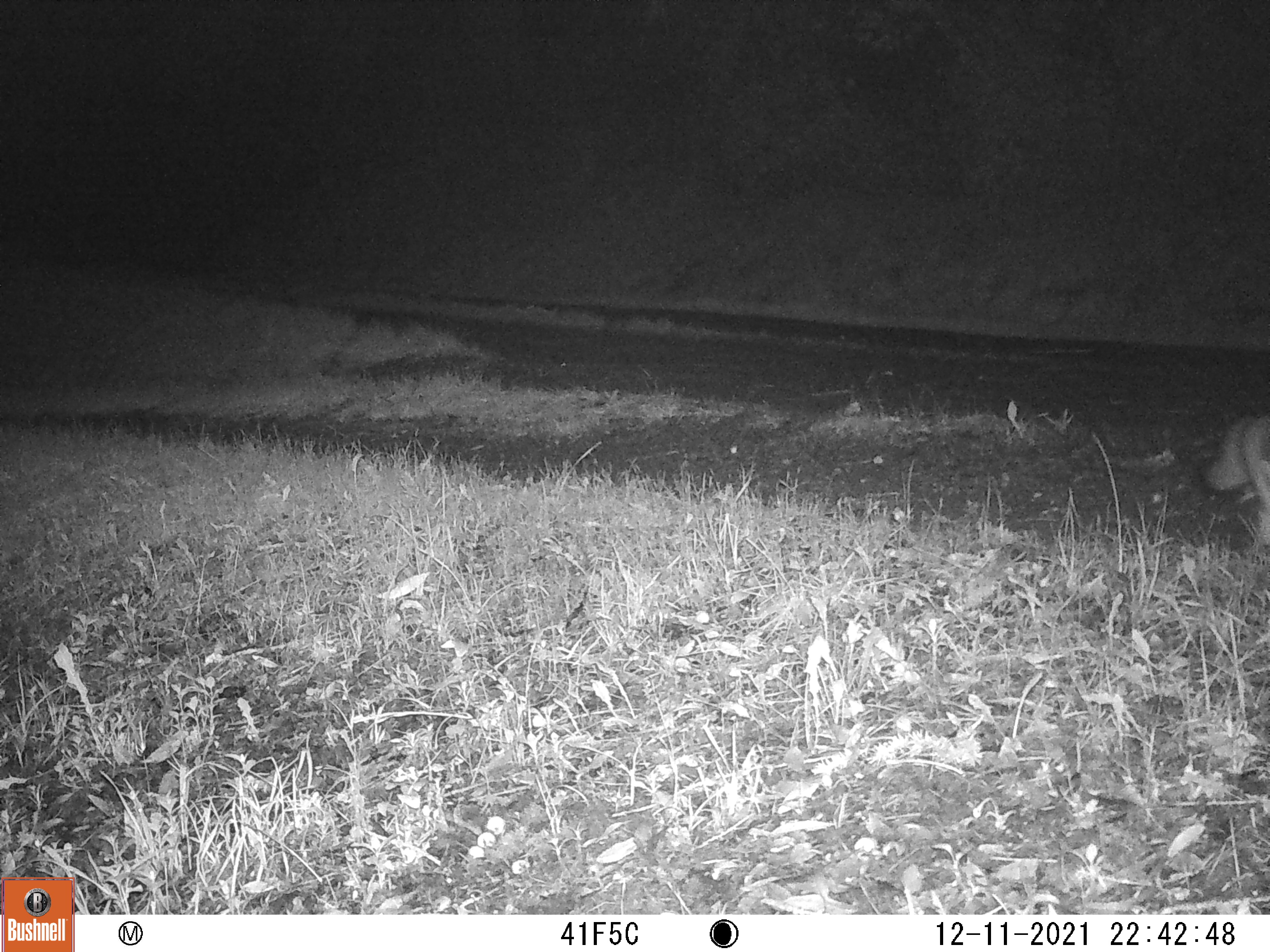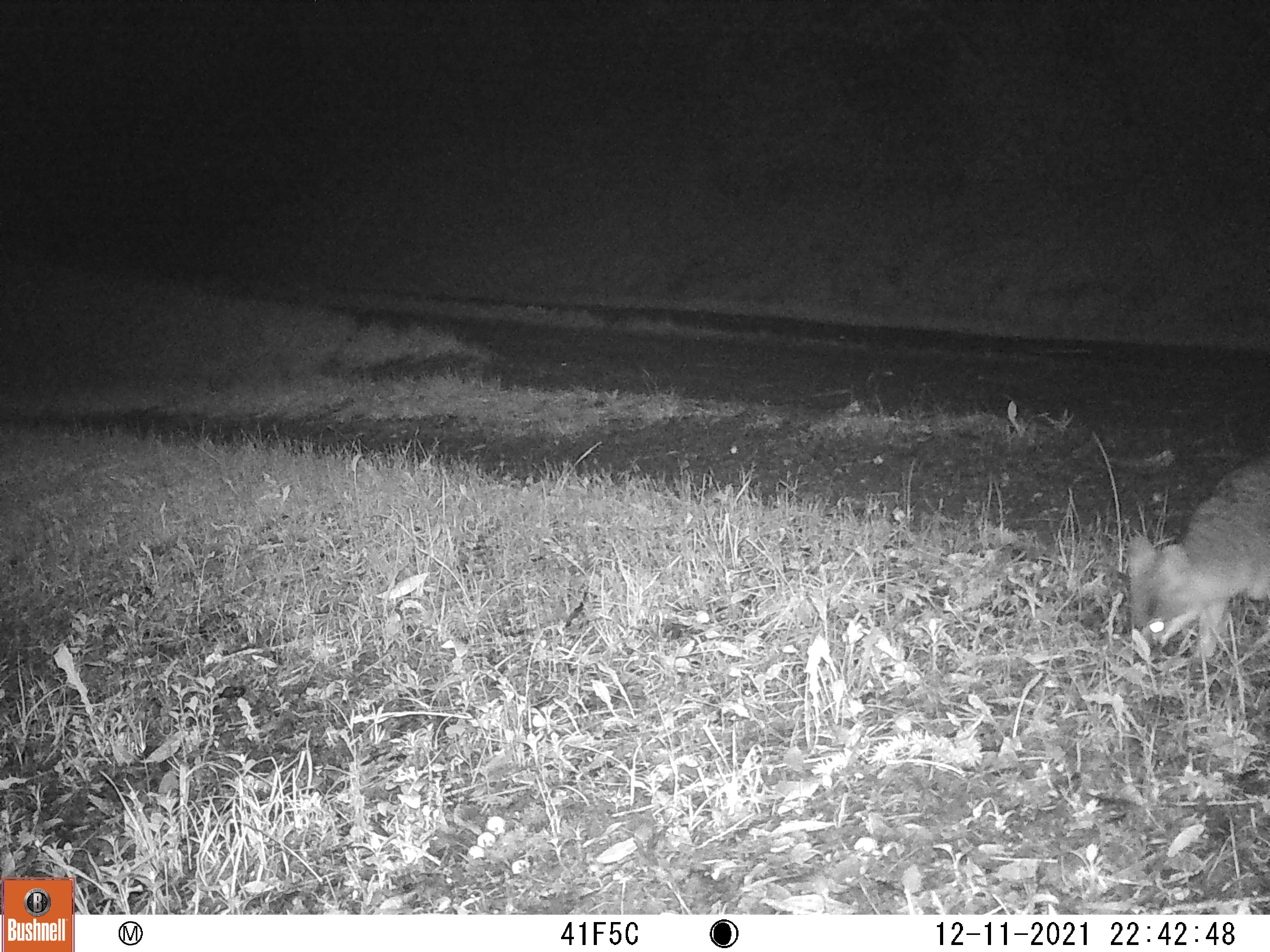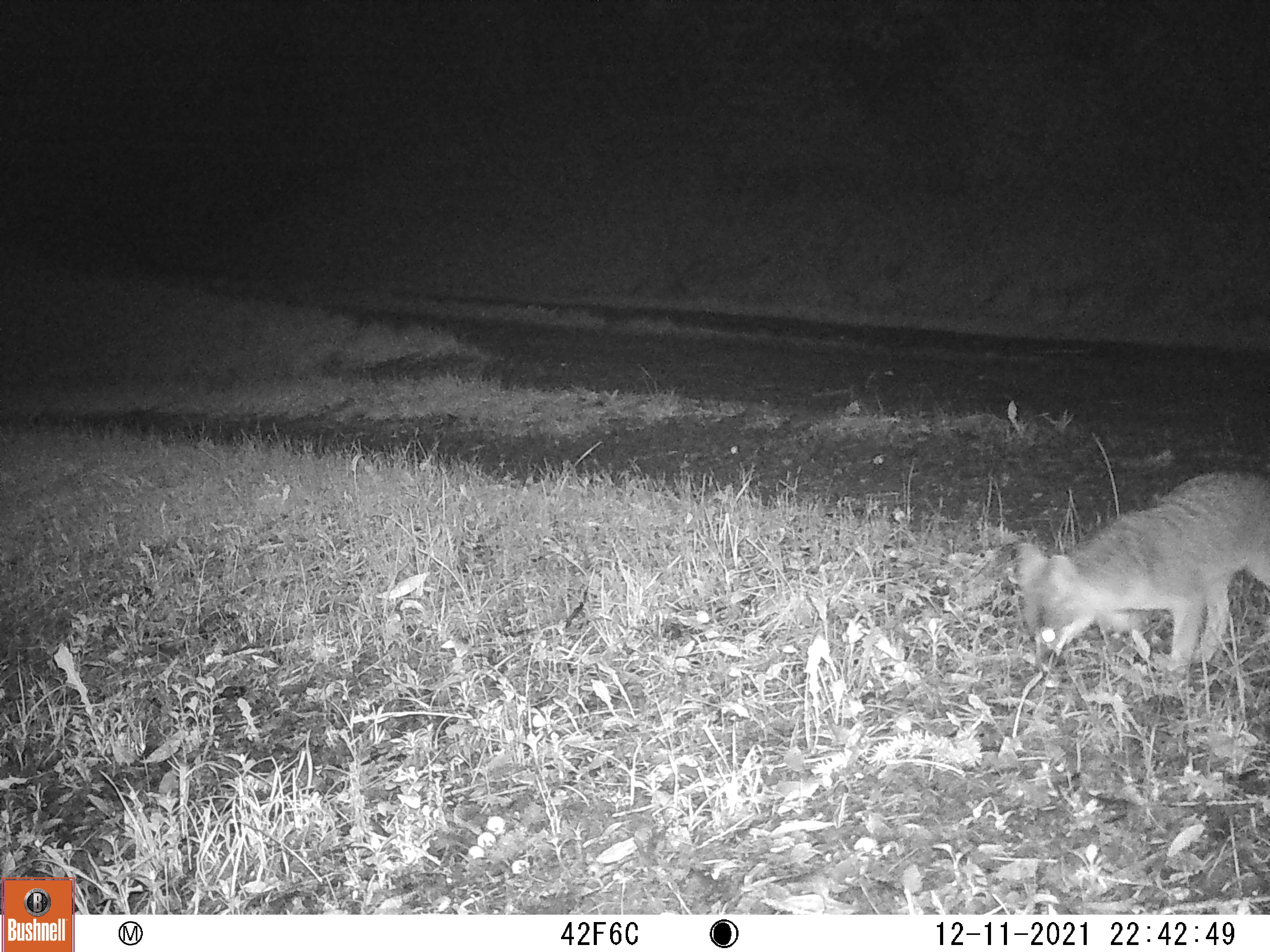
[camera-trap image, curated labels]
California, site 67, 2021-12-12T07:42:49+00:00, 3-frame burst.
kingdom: Animalia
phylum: Chordata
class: Mammalia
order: Carnivora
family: Canidae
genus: Urocyon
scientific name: Urocyon cinereoargenteus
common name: gray fox